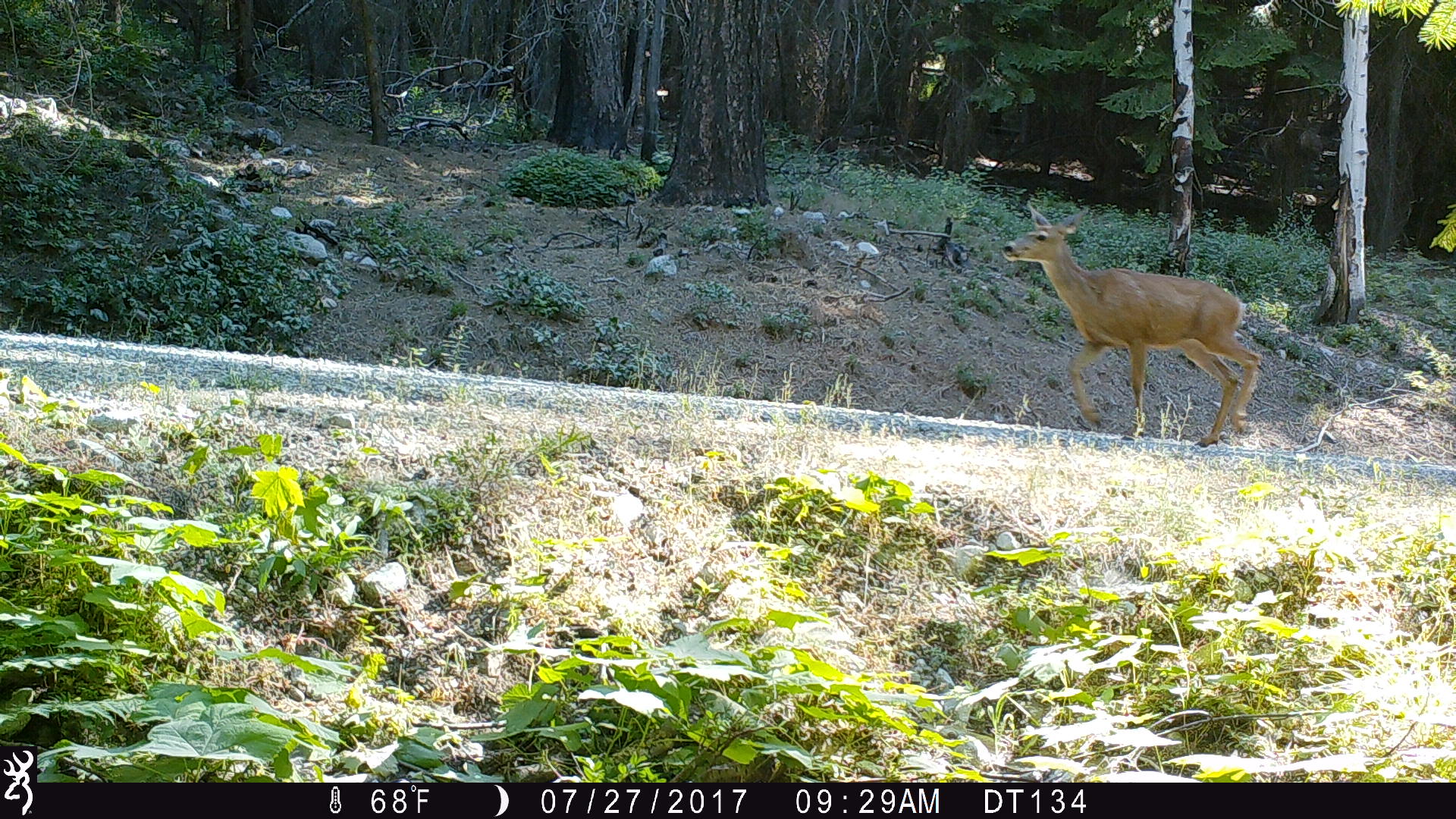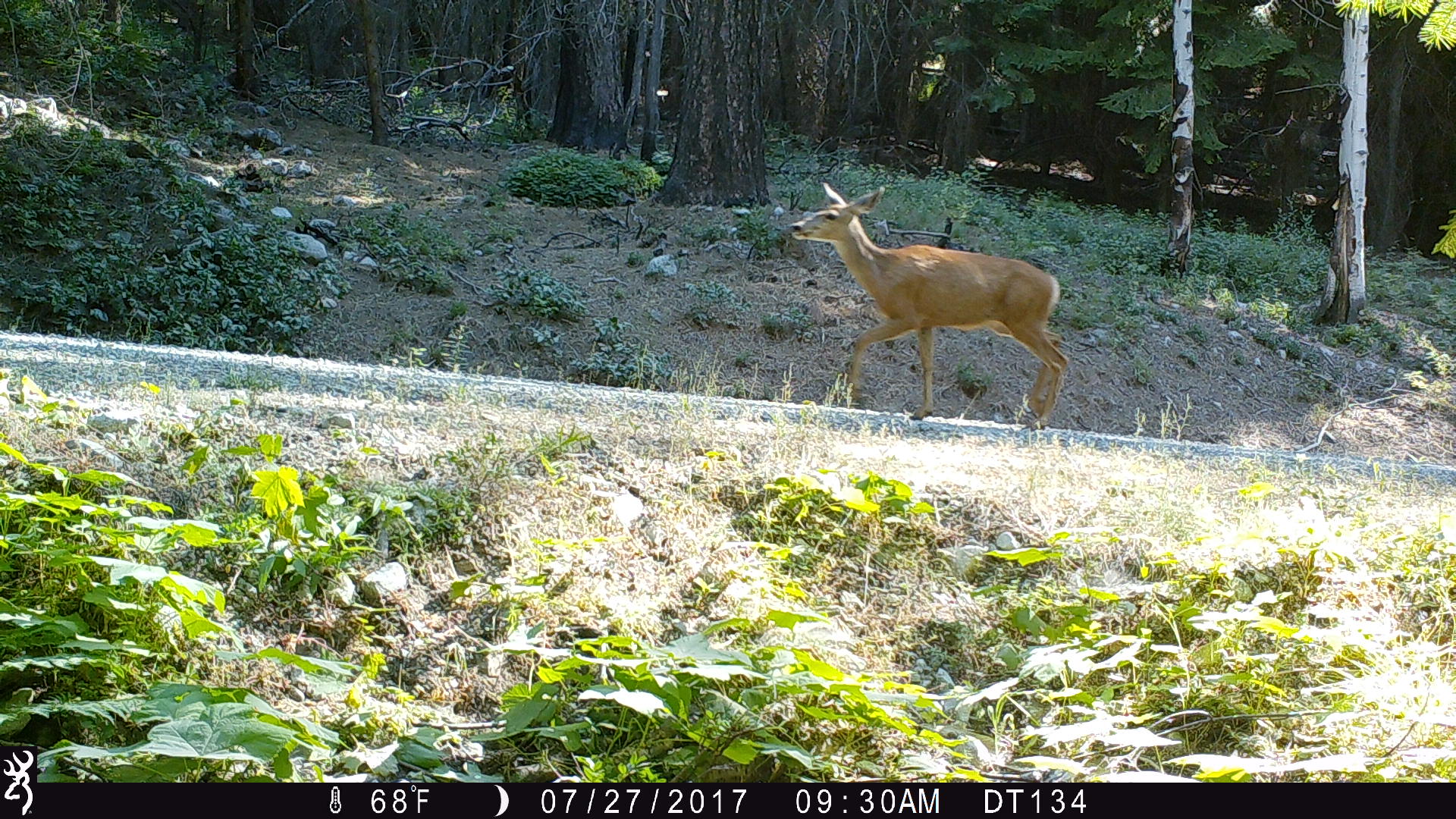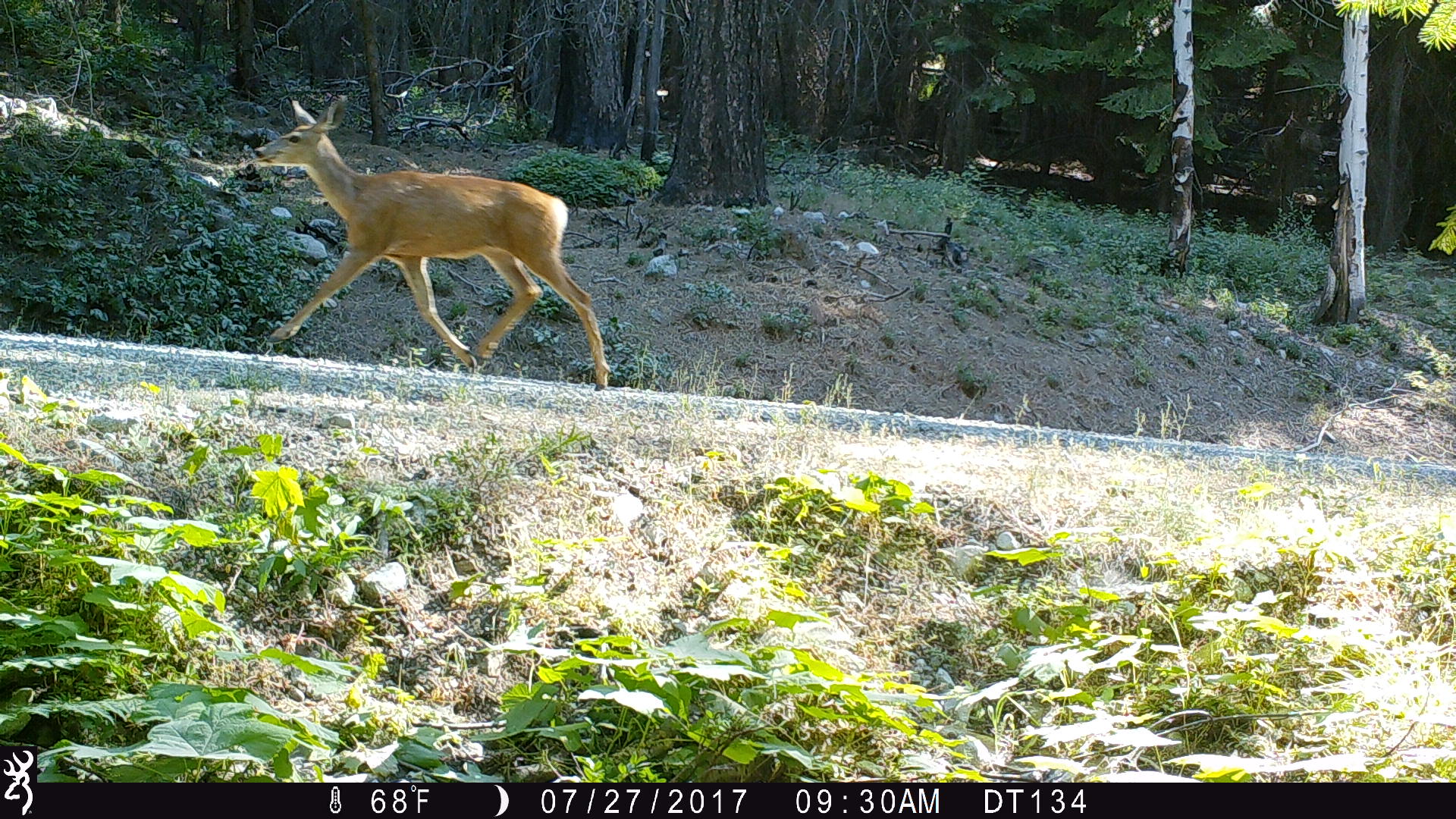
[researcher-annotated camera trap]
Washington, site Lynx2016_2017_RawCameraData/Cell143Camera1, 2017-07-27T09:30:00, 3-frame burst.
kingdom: Animalia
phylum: Chordata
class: Mammalia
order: Artiodactyla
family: Cervidae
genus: Odocoileus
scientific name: Odocoileus hemionus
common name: mule deer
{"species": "Odocoileus hemionus (mule deer)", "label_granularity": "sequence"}